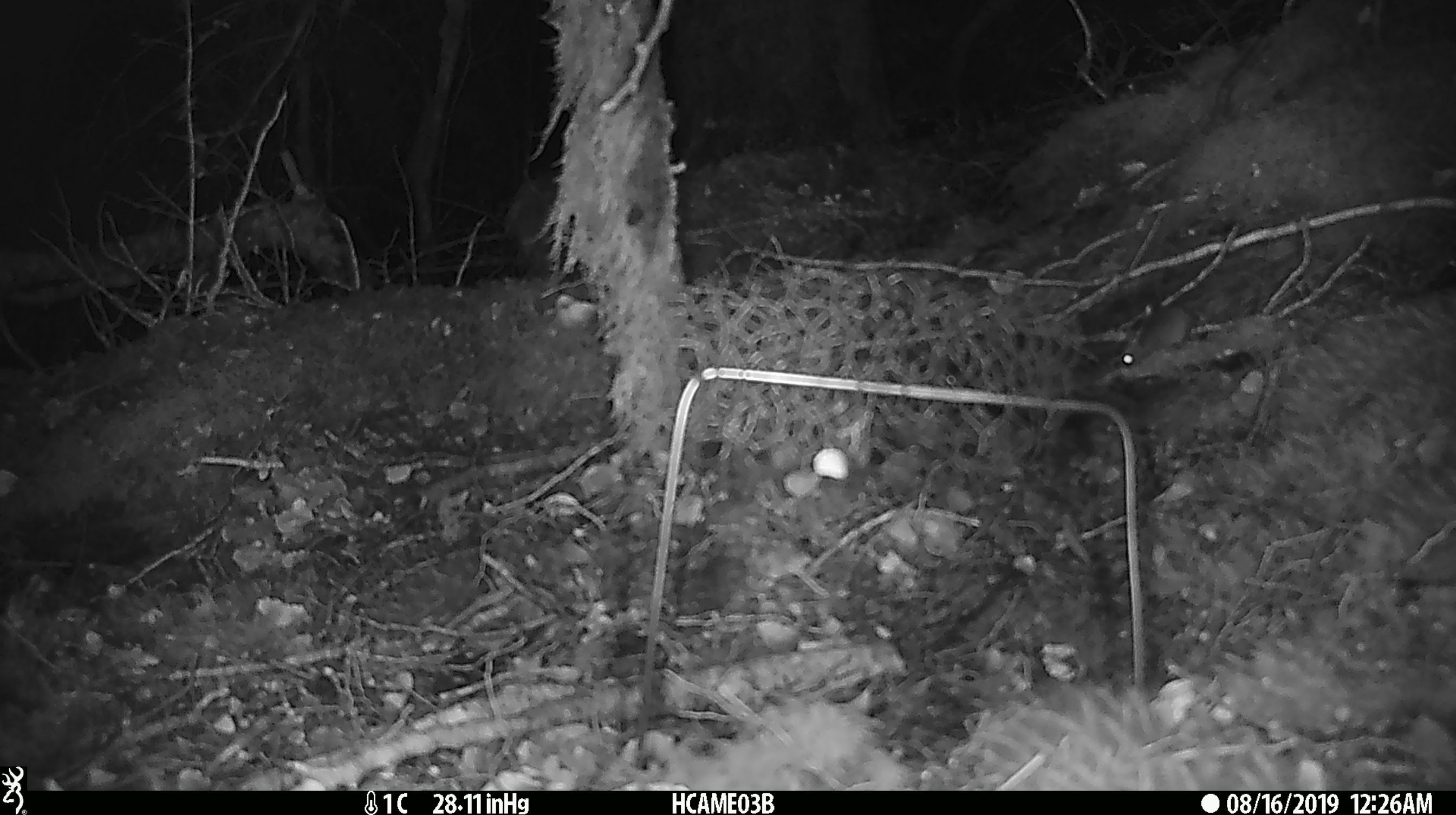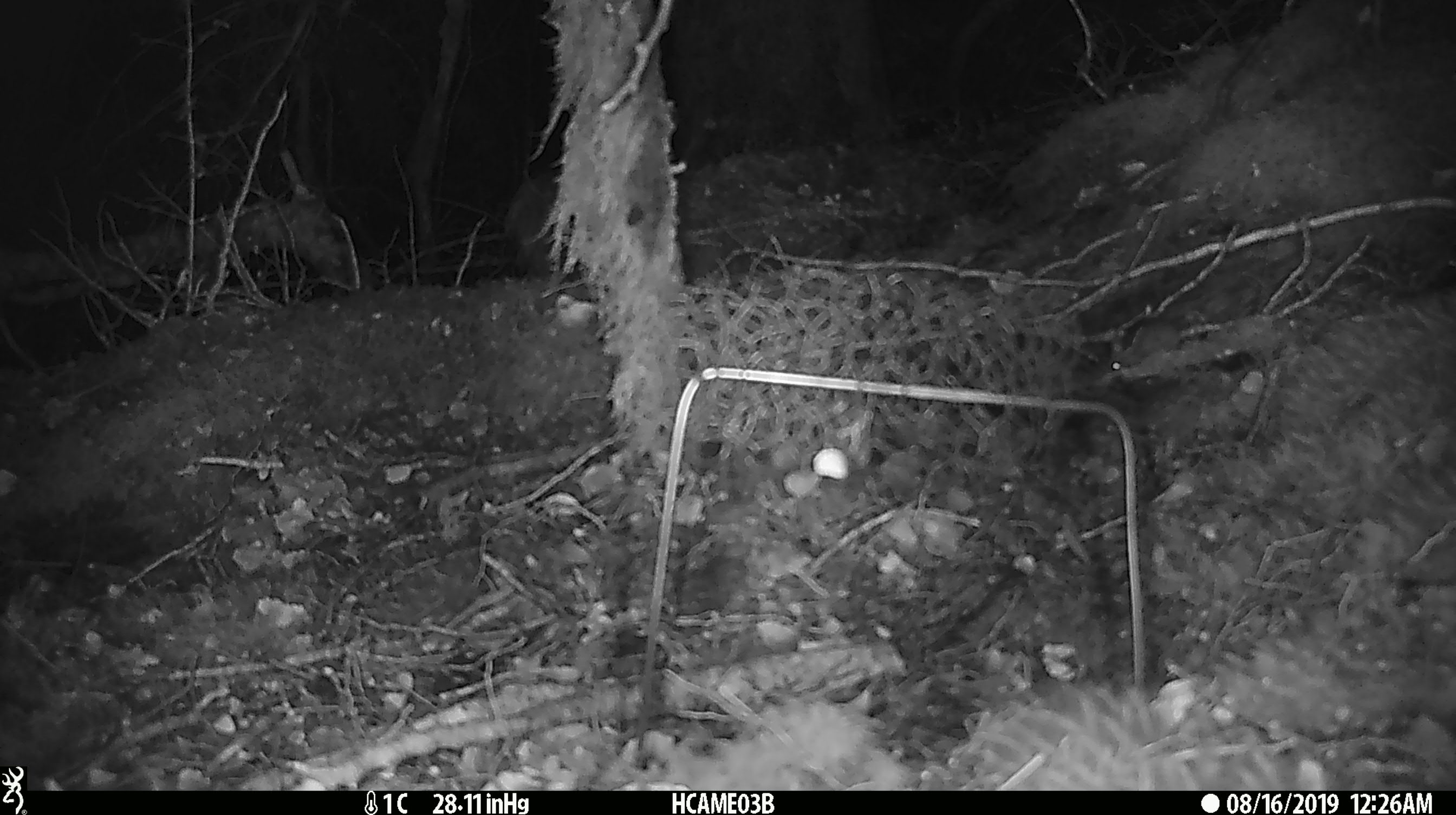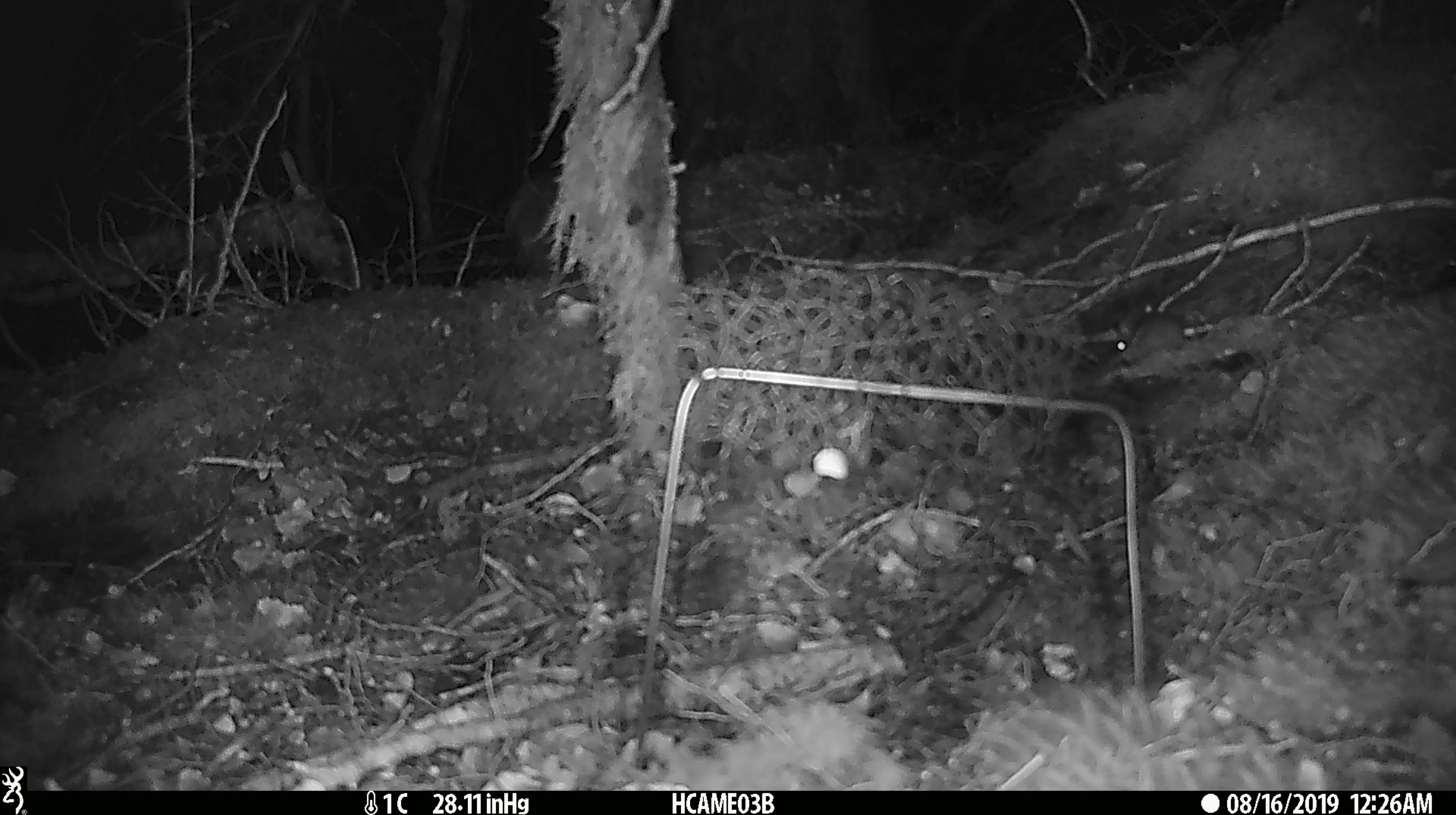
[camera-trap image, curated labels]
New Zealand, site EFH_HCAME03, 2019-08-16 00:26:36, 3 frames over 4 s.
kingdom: Animalia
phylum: Chordata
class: Mammalia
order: Rodentia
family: Muridae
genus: Mus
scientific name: Mus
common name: mouse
Mouse (Mus).